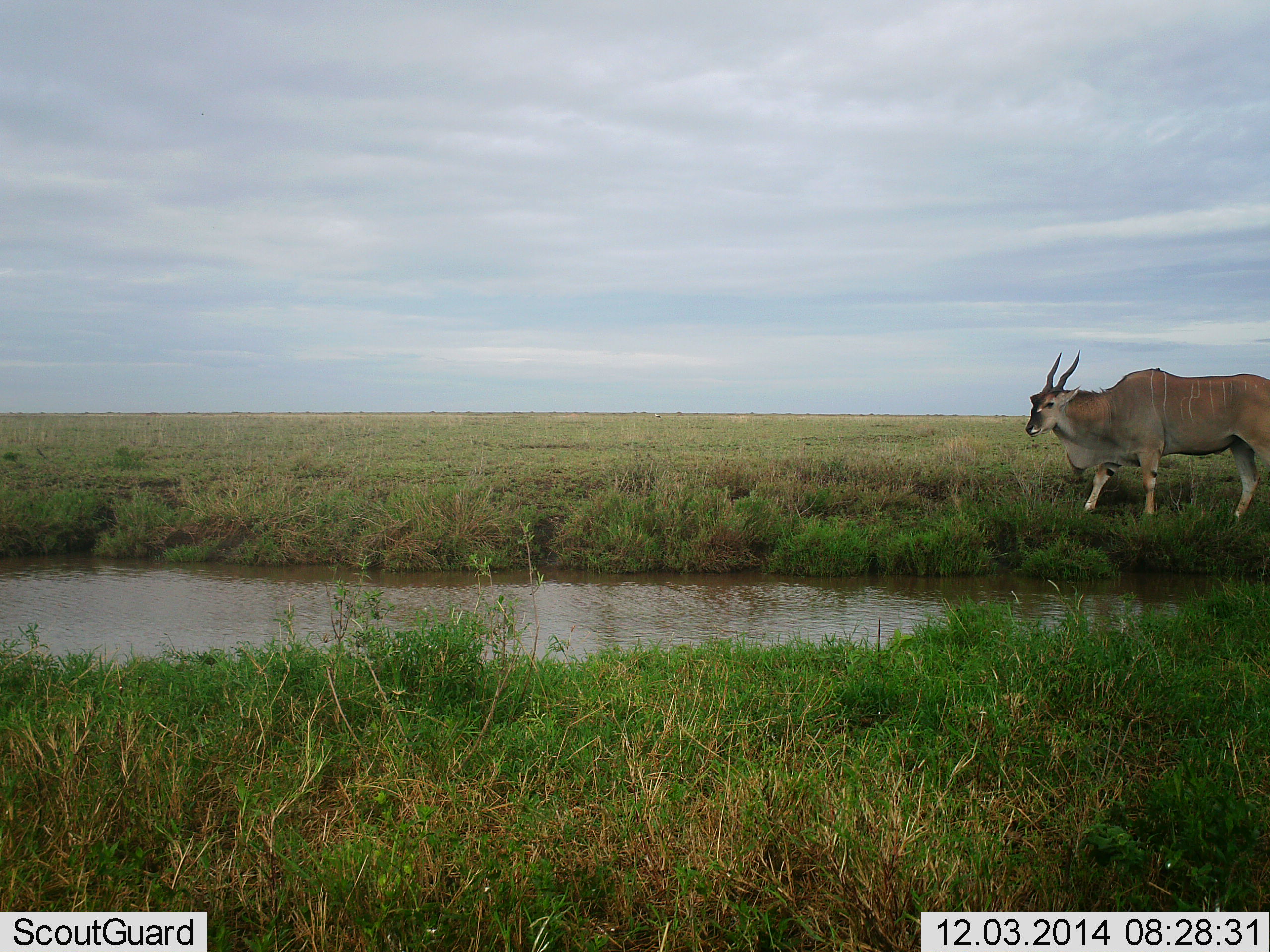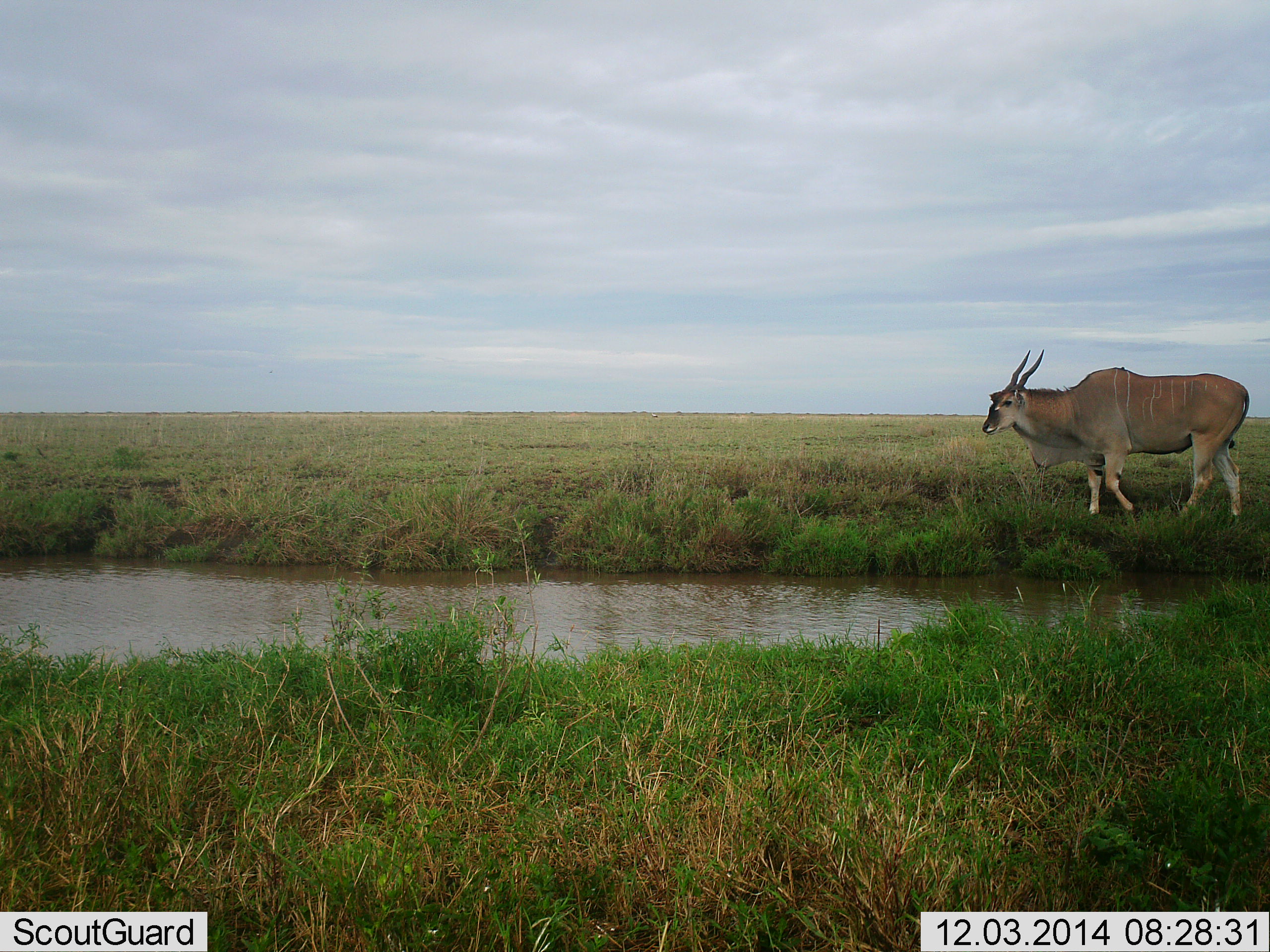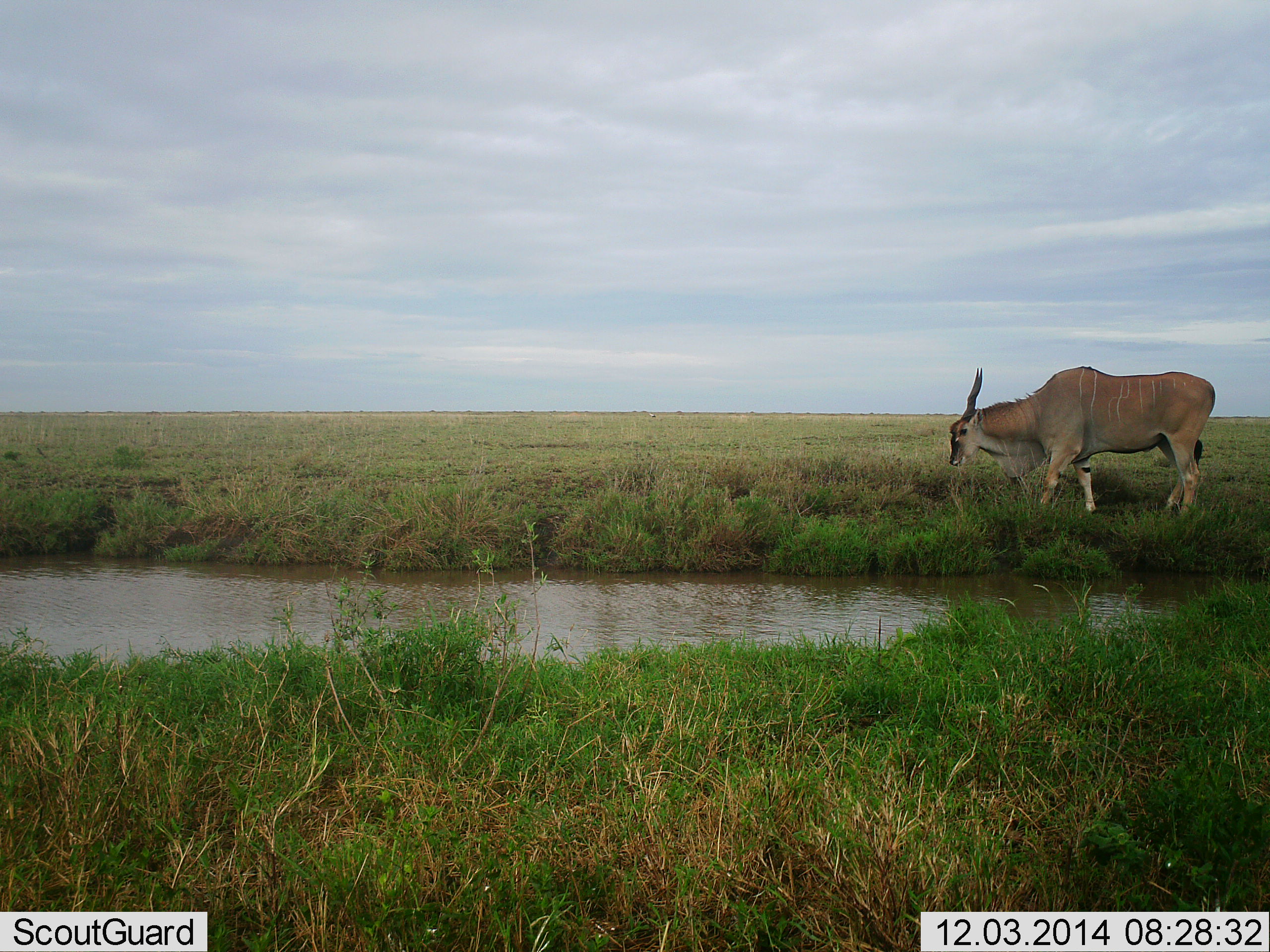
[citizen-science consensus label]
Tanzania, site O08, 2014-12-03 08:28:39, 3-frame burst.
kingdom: Animalia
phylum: Chordata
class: Mammalia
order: Artiodactyla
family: Bovidae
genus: Tragelaphus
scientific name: Tragelaphus oryx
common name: eland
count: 1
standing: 0%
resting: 0%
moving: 100%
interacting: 0%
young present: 0%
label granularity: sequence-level